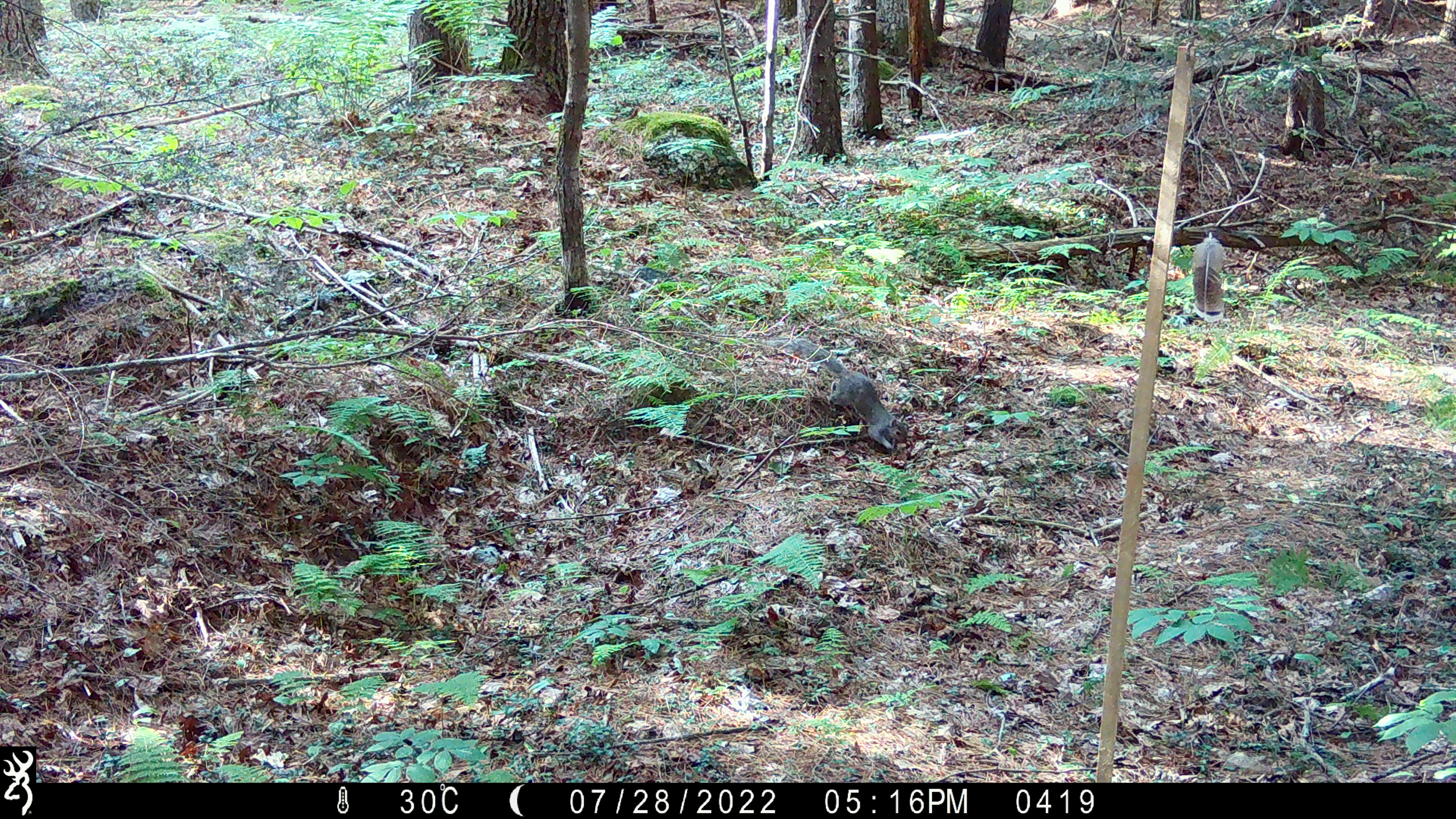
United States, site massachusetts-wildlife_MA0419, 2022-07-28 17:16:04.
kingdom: Animalia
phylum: Chordata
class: Mammalia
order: Rodentia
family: Sciuridae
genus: Sciurus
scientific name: Sciurus carolinensis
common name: gray squirrel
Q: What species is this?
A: Gray squirrel (Sciurus carolinensis).